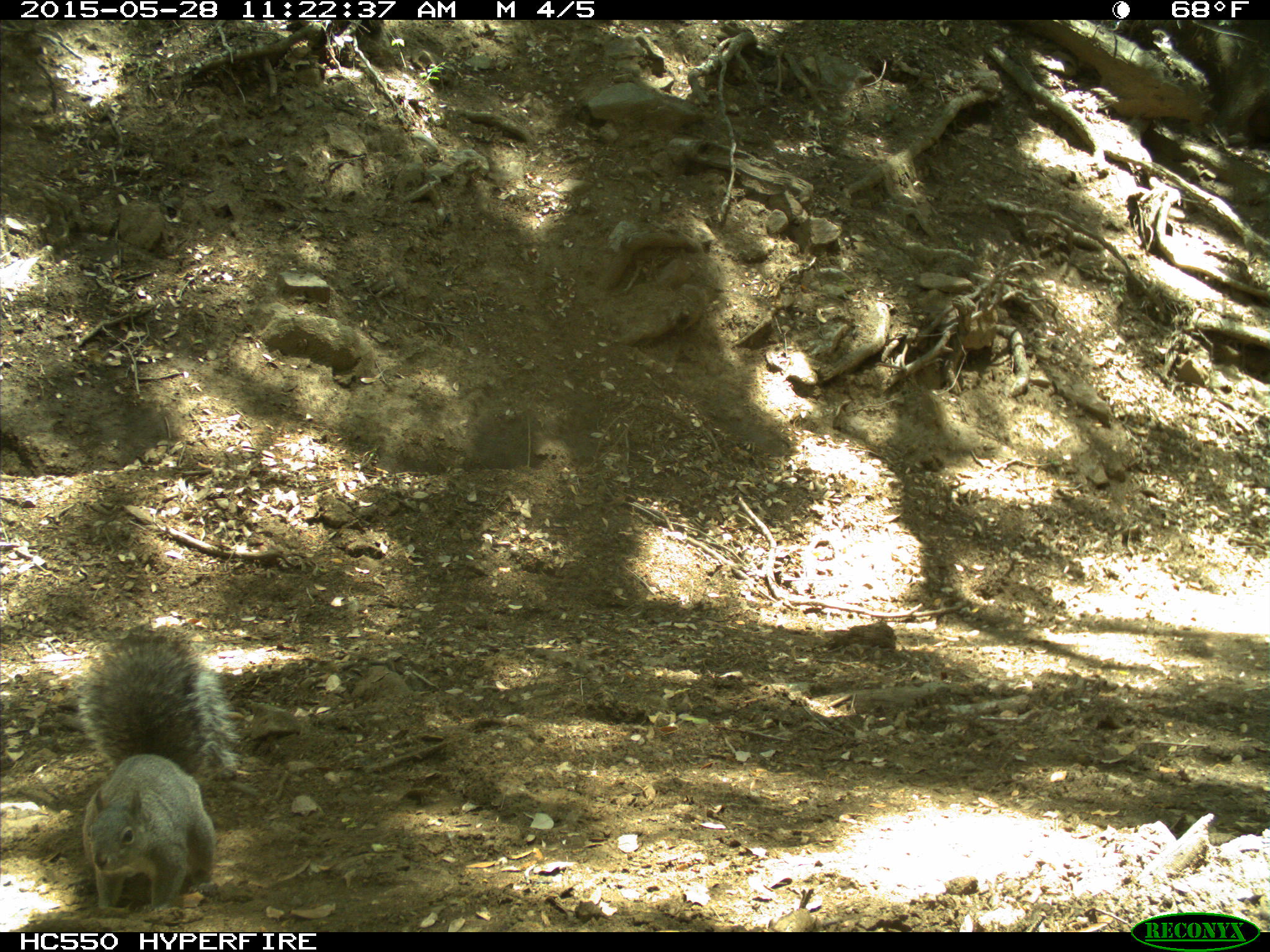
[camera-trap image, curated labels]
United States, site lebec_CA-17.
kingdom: Animalia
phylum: Chordata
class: Mammalia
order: Rodentia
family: Sciuridae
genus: Sciurus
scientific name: Sciurus carolinensis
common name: eastern gray squirrel